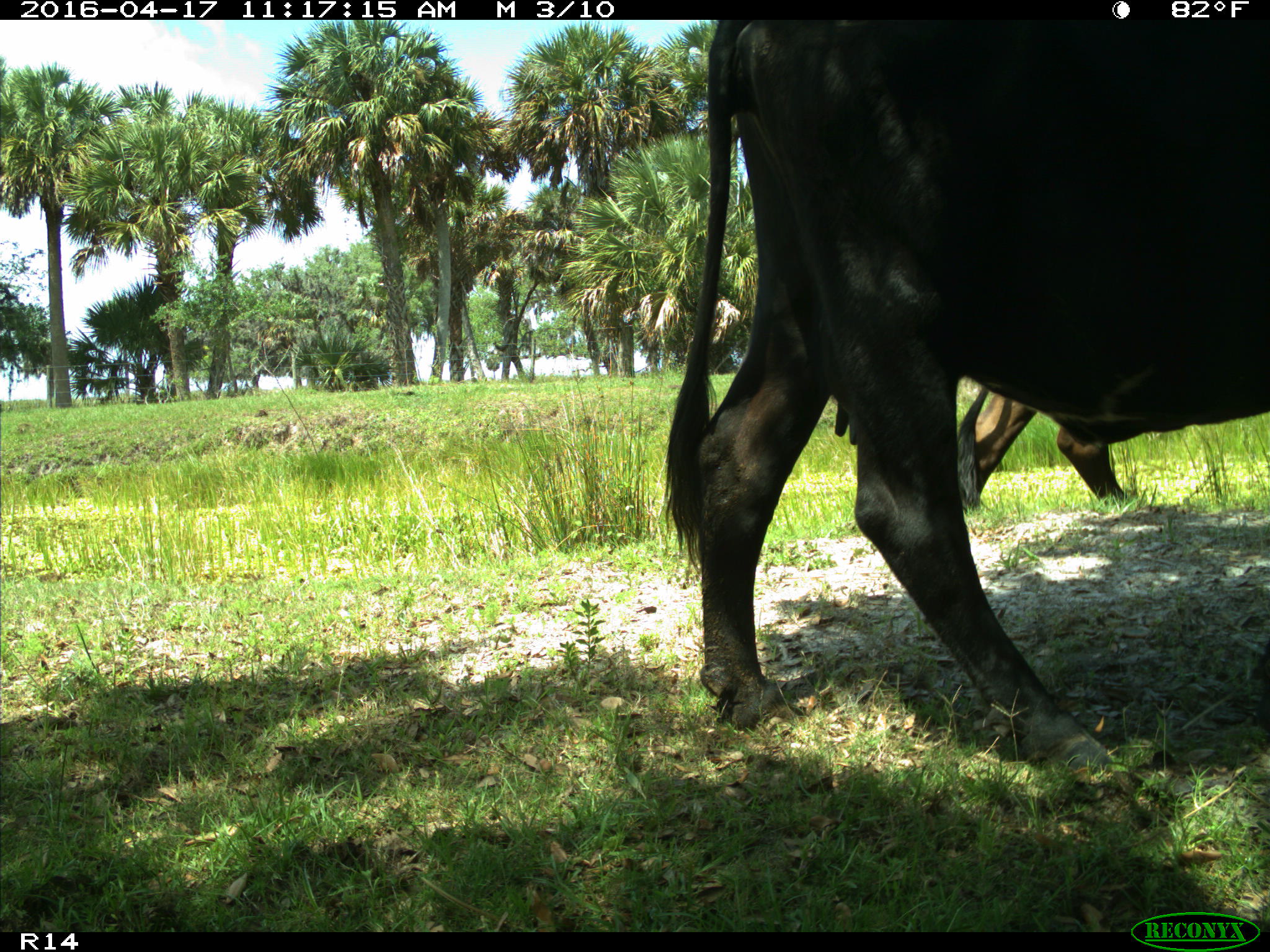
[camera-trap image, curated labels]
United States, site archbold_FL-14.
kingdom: Animalia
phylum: Chordata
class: Mammalia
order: Artiodactyla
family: Bovidae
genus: Bos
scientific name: Bos taurus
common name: domestic cow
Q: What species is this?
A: Bos taurus (domestic cow).